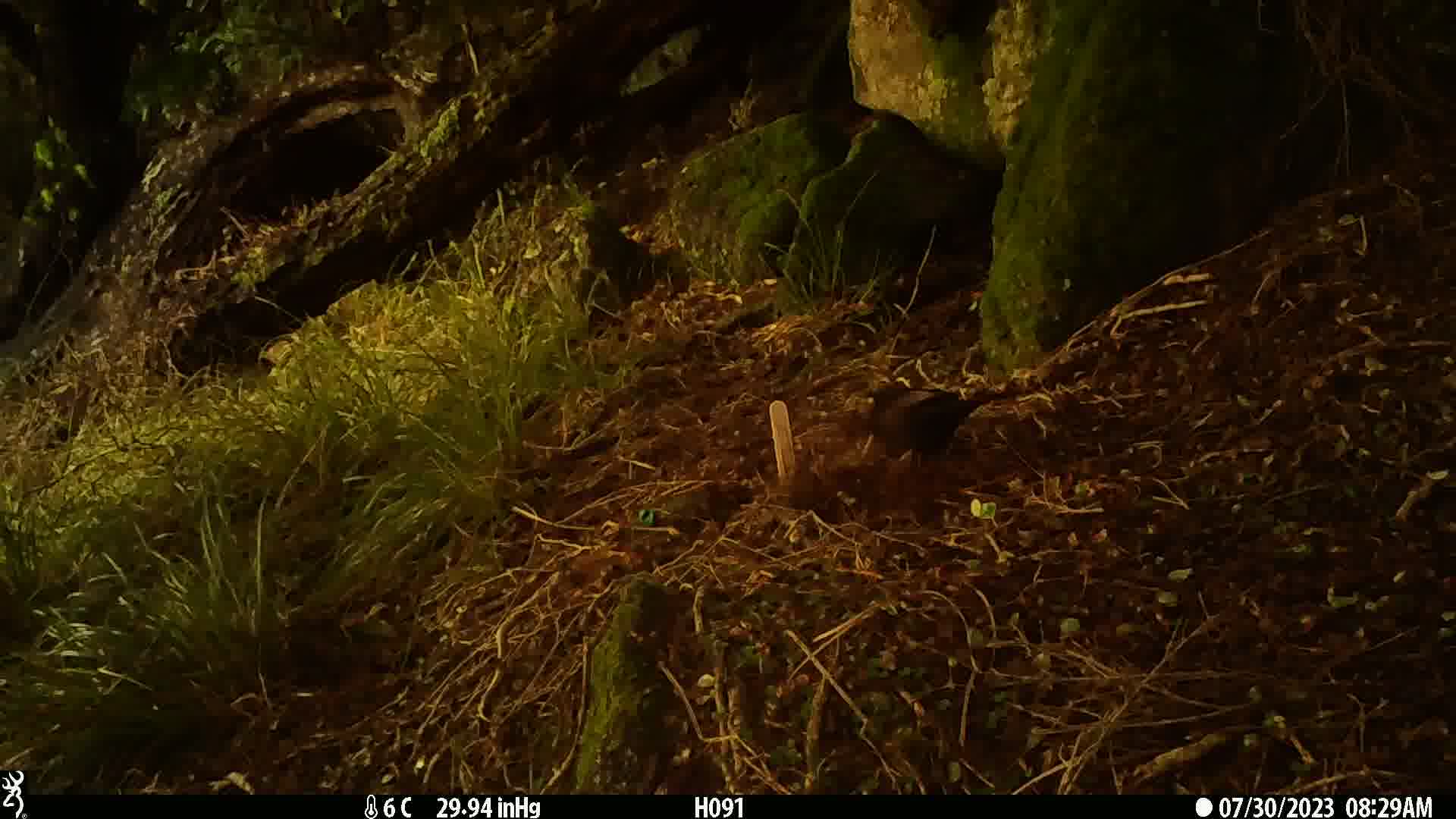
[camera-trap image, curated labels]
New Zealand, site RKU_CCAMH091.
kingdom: Animalia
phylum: Chordata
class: Aves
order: Passeriformes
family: Turdidae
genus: Turdus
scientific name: Turdus merula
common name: eurasian blackbird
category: blackbird